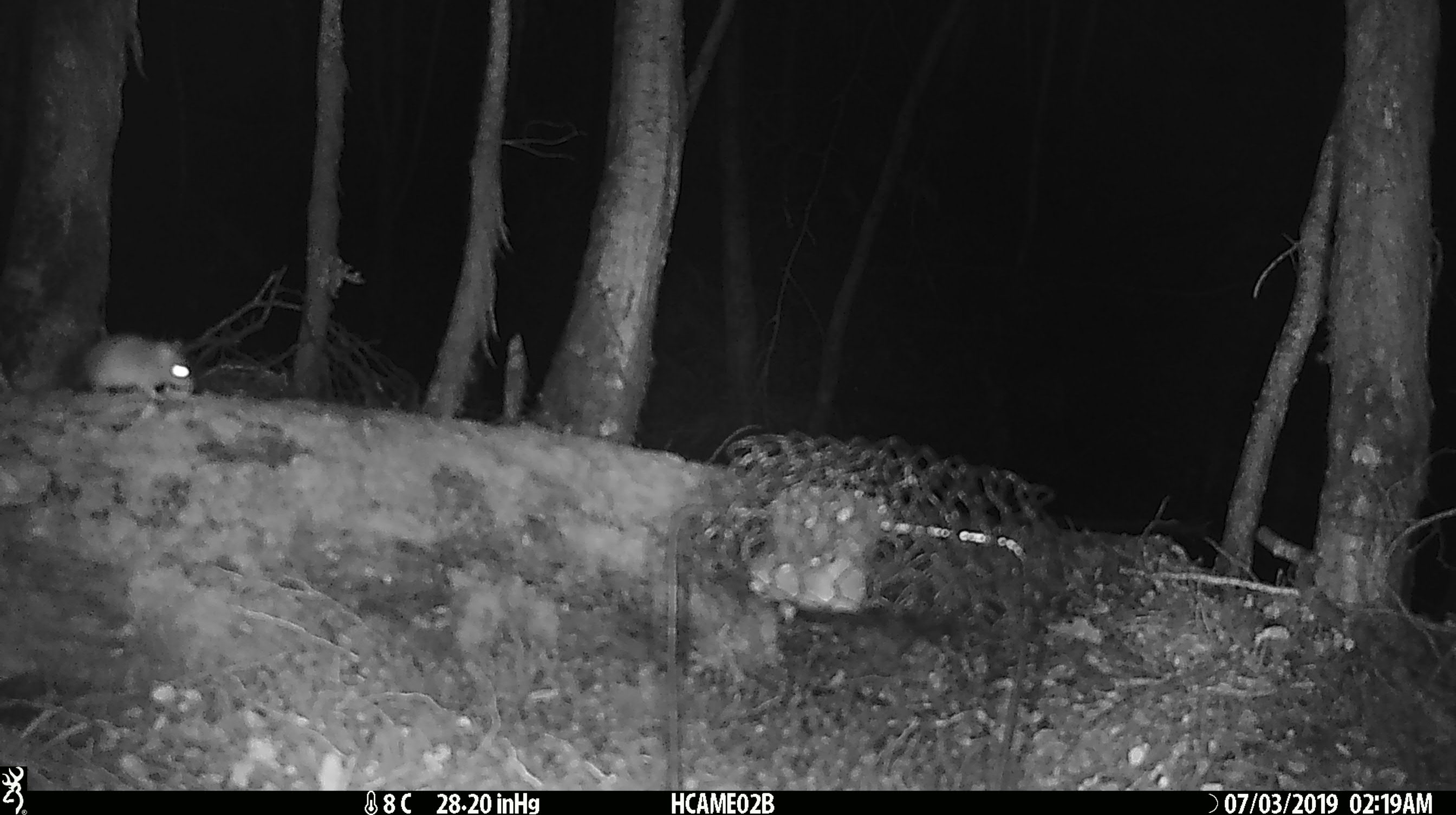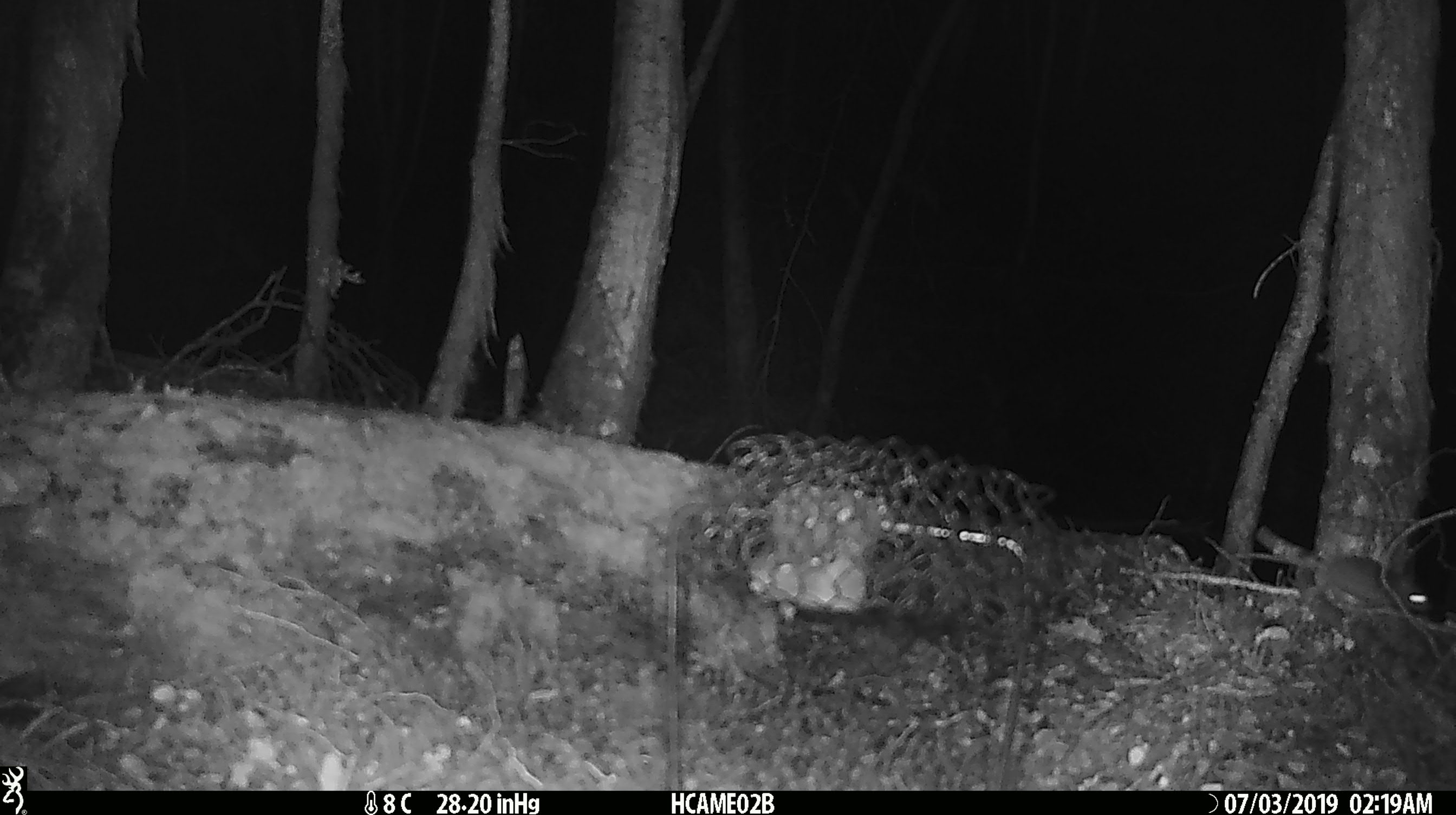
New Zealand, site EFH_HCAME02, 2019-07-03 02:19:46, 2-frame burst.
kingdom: Animalia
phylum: Chordata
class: Mammalia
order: Rodentia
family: Muridae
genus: Mus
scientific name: Mus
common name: mouse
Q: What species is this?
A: Mouse (Mus).